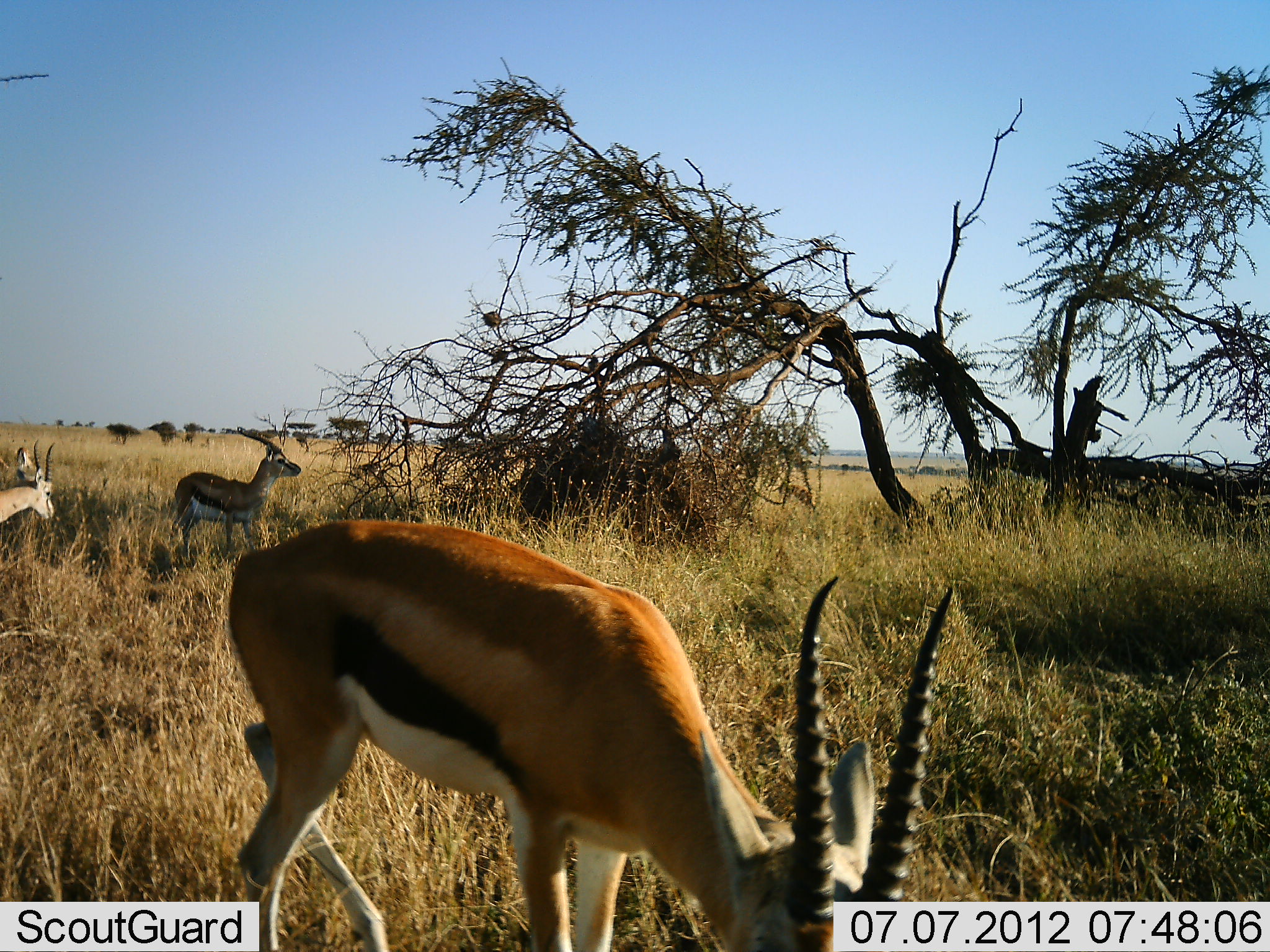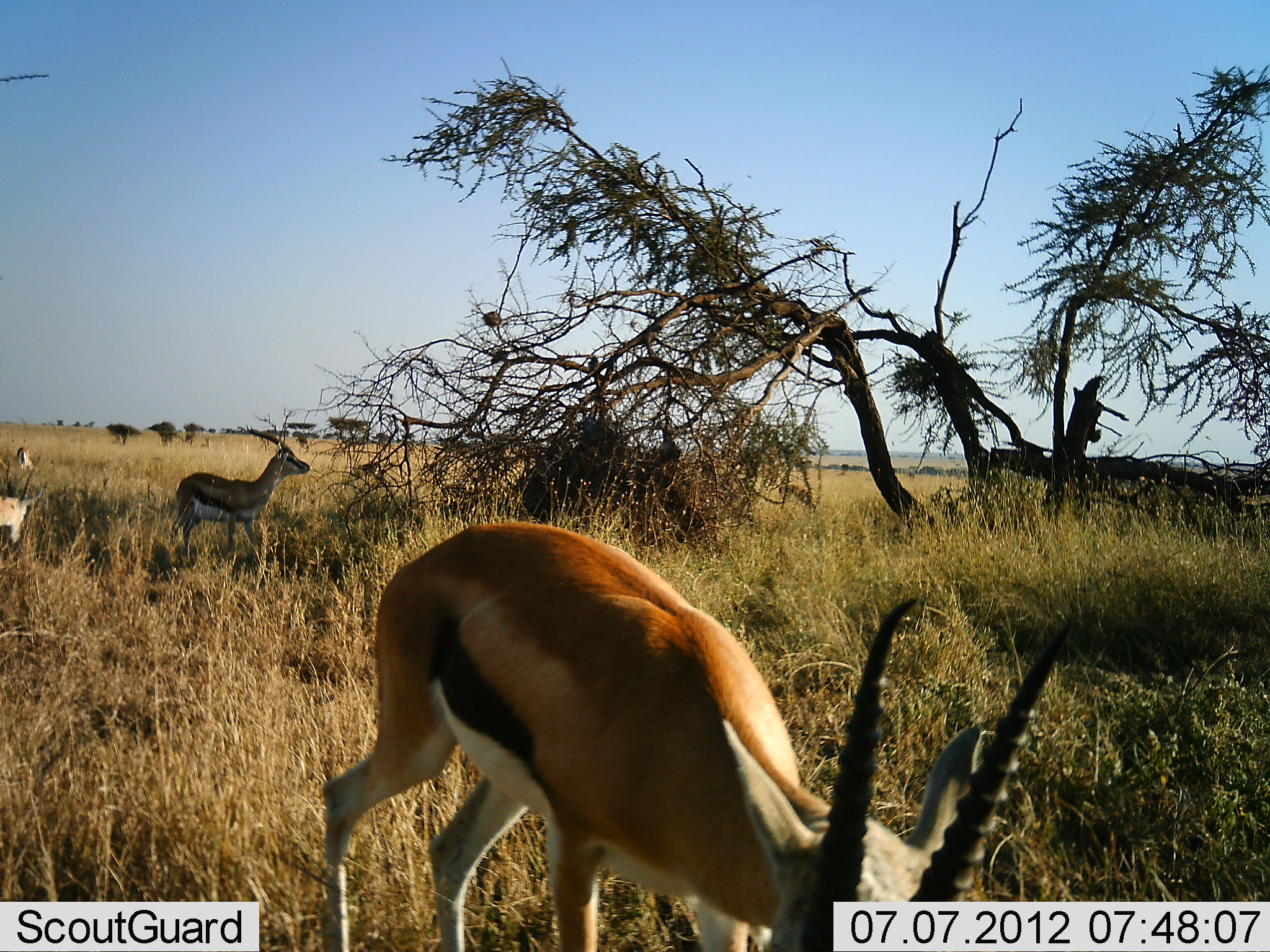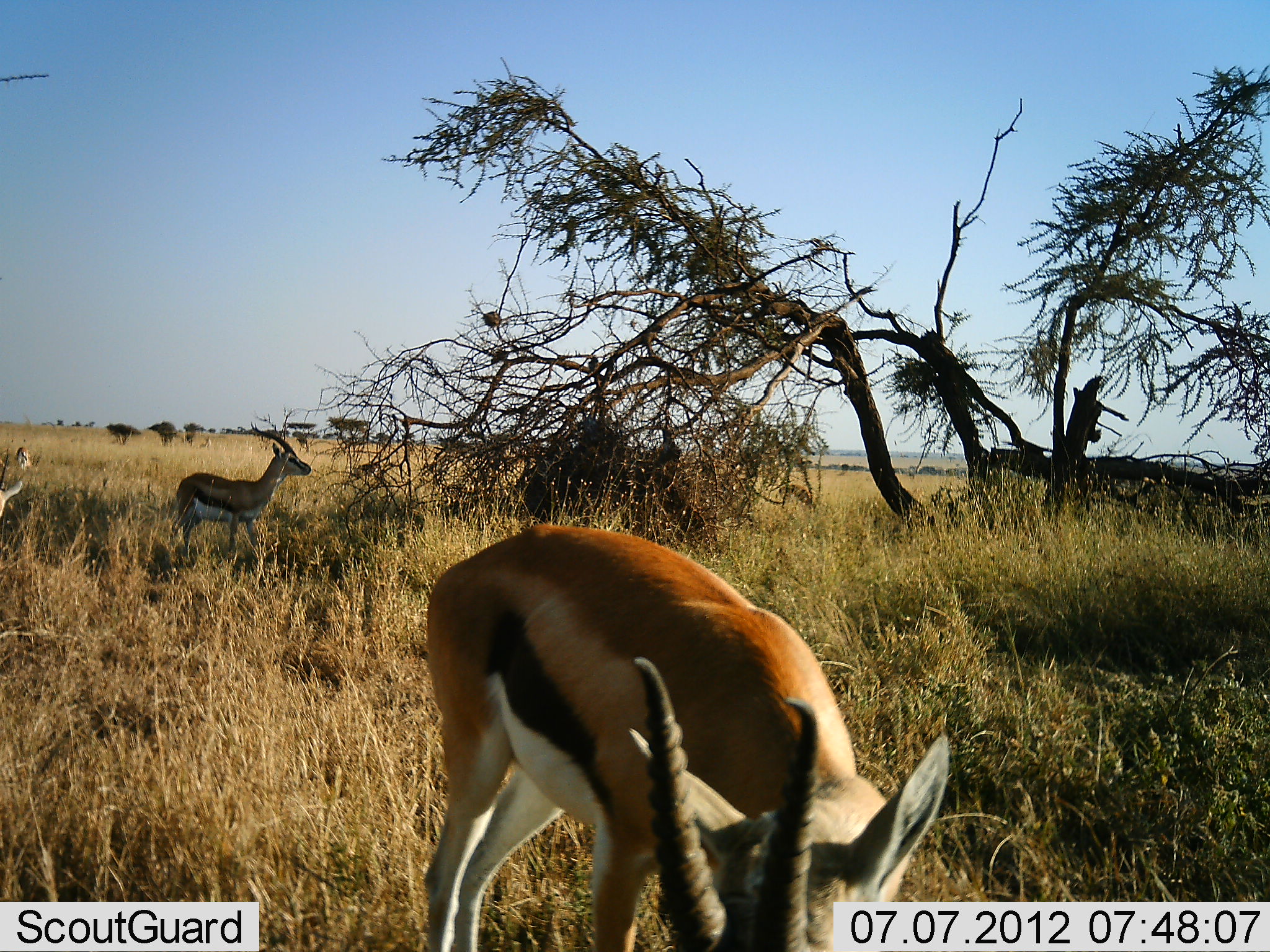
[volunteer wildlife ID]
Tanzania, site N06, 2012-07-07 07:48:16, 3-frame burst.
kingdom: Animalia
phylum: Chordata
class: Mammalia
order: Artiodactyla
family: Bovidae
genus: Eudorcas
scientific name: Eudorcas thomsonii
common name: thomson's gazelle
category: gazellethomsons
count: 4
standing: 60%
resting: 0%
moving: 30%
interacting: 0%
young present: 0%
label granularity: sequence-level